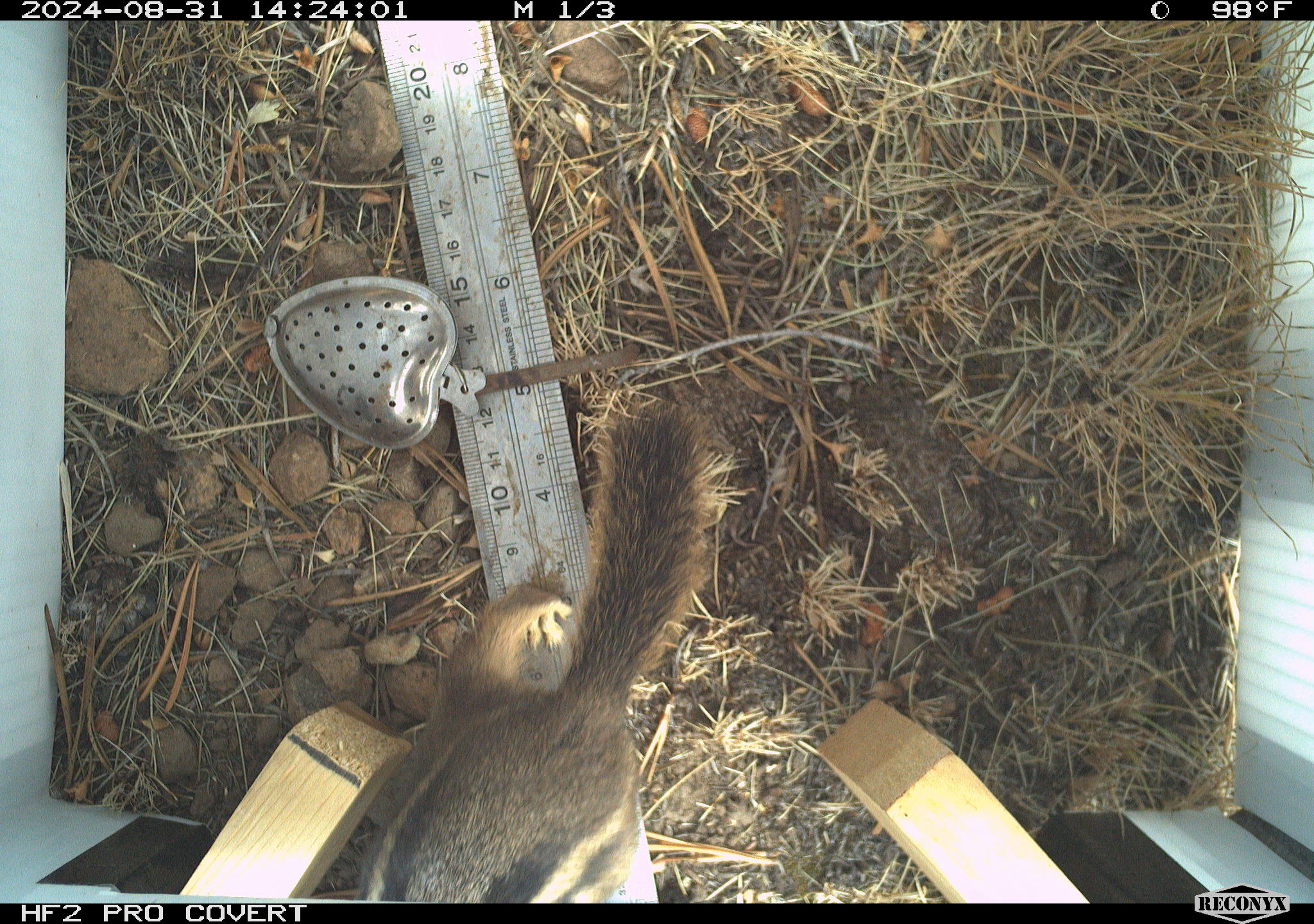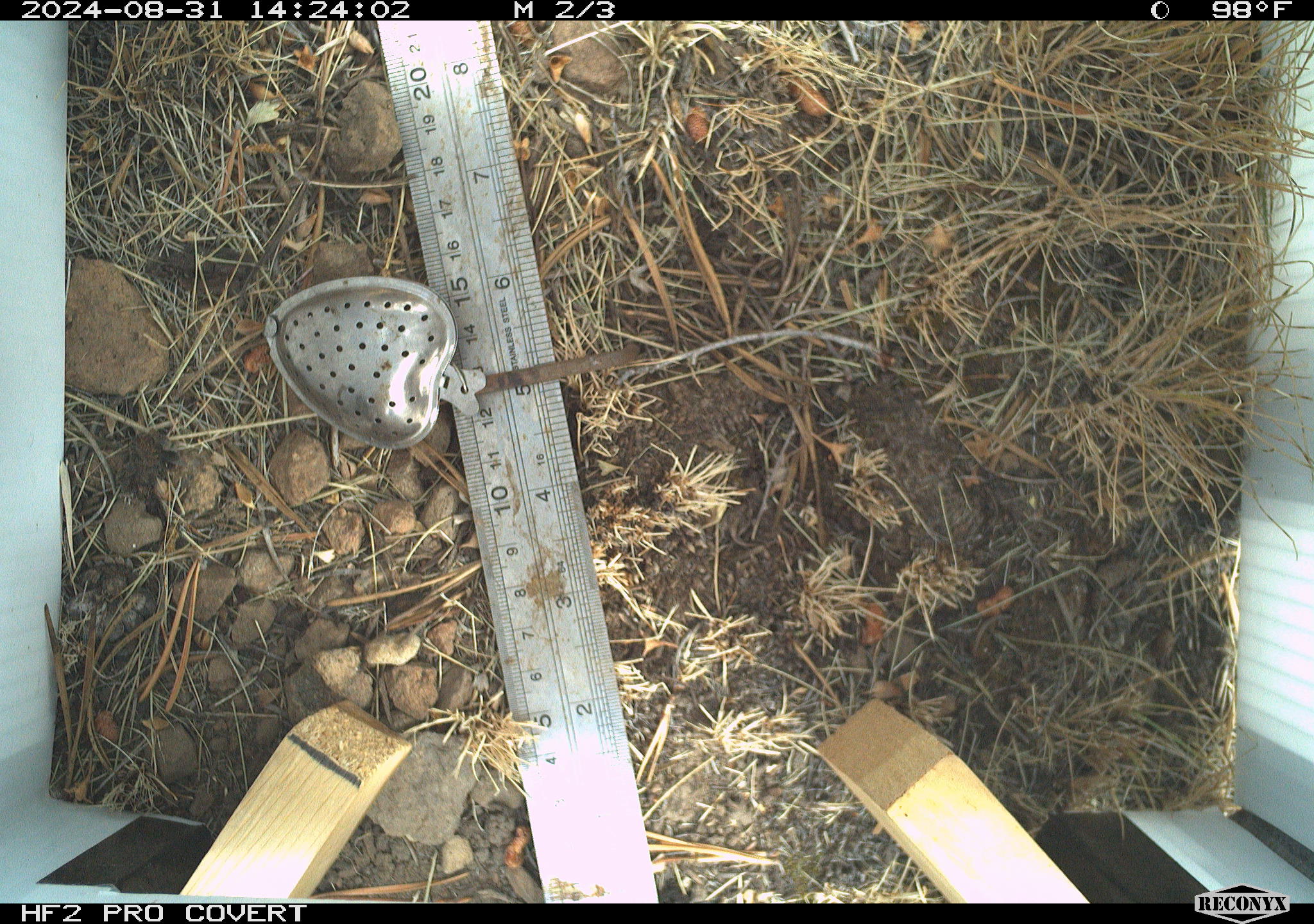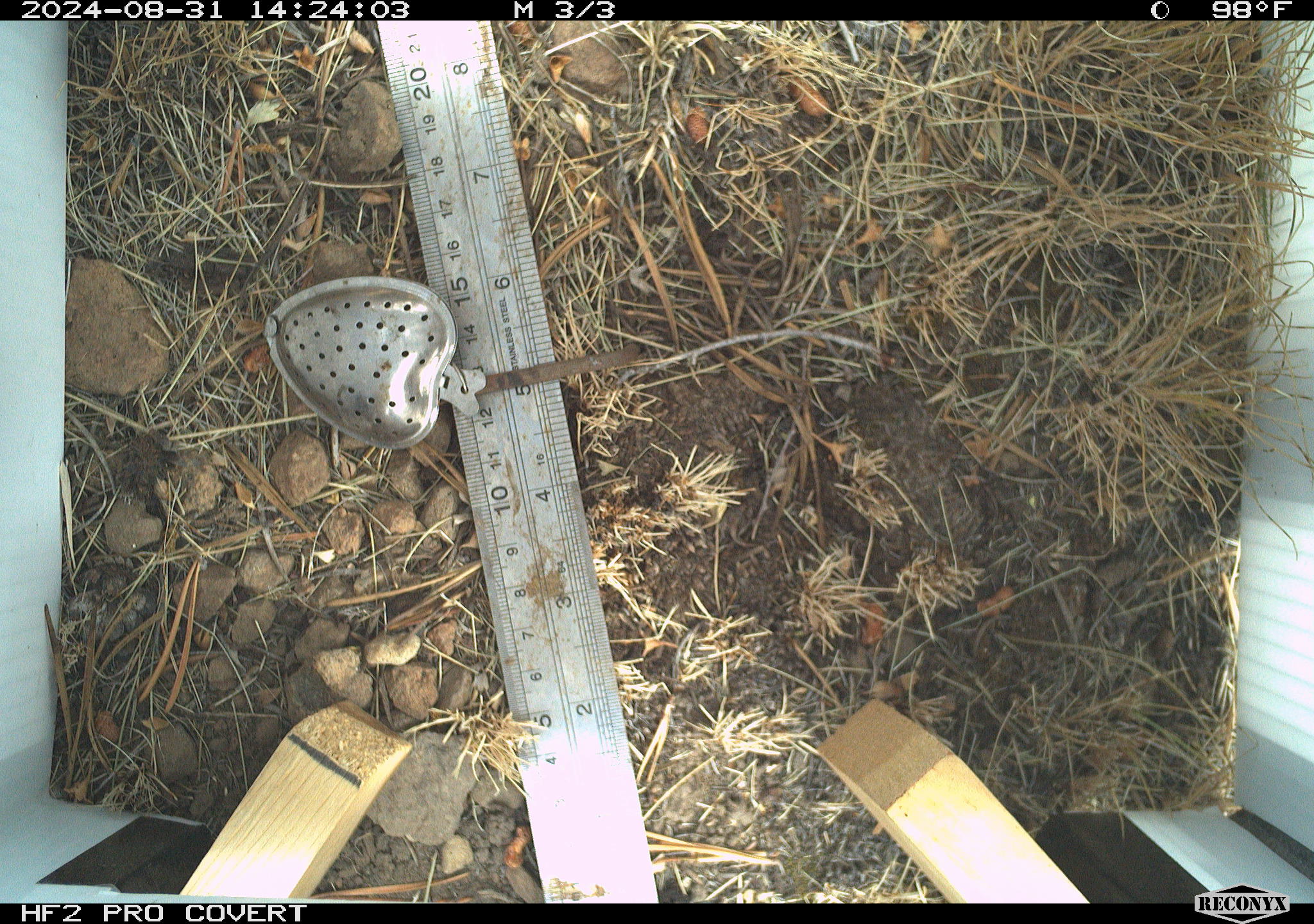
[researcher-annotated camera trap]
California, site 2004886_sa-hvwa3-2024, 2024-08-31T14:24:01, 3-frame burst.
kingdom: Animalia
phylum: Chordata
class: Mammalia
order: Rodentia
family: Sciuridae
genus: Callospermophilus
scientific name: Callospermophilus lateralis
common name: golden mantled ground squirrel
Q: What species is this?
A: Golden mantled ground squirrel (Callospermophilus lateralis).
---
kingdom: Animalia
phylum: Chordata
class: Mammalia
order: Rodentia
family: Sciuridae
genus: Neotamias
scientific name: Neotamias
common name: western chipmunks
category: neotamias species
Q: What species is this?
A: Neotamias species (western chipmunks) (Neotamias).